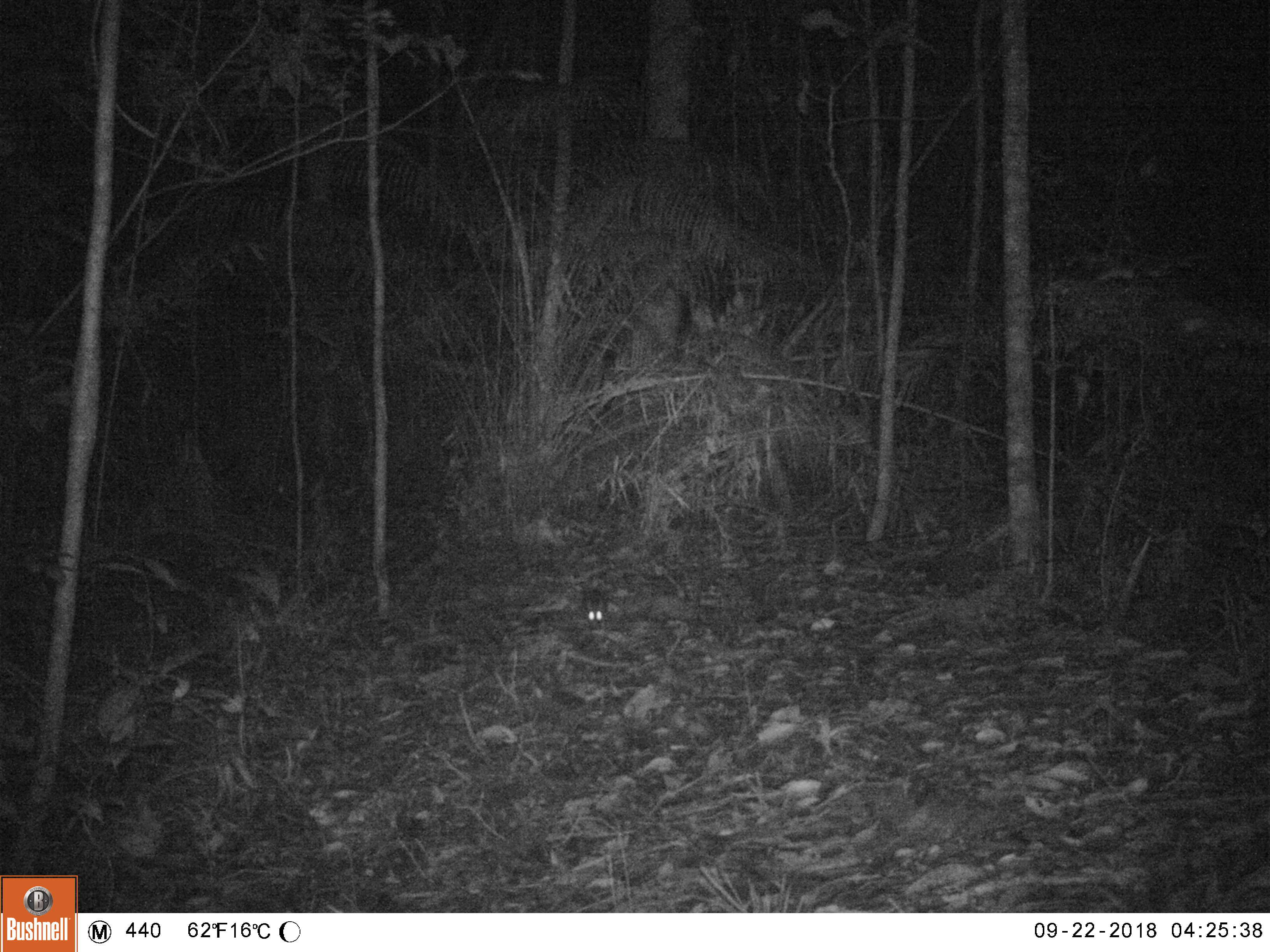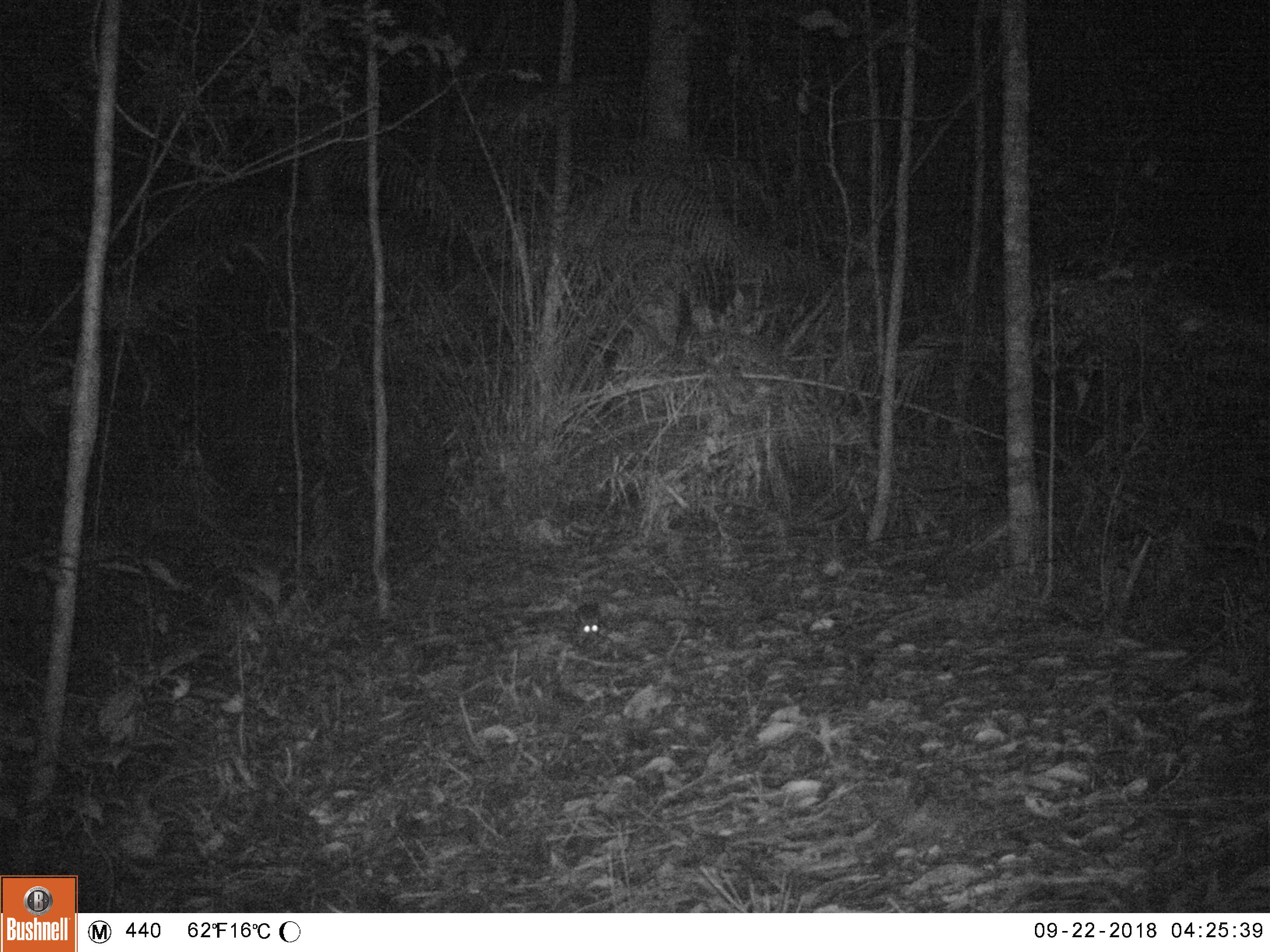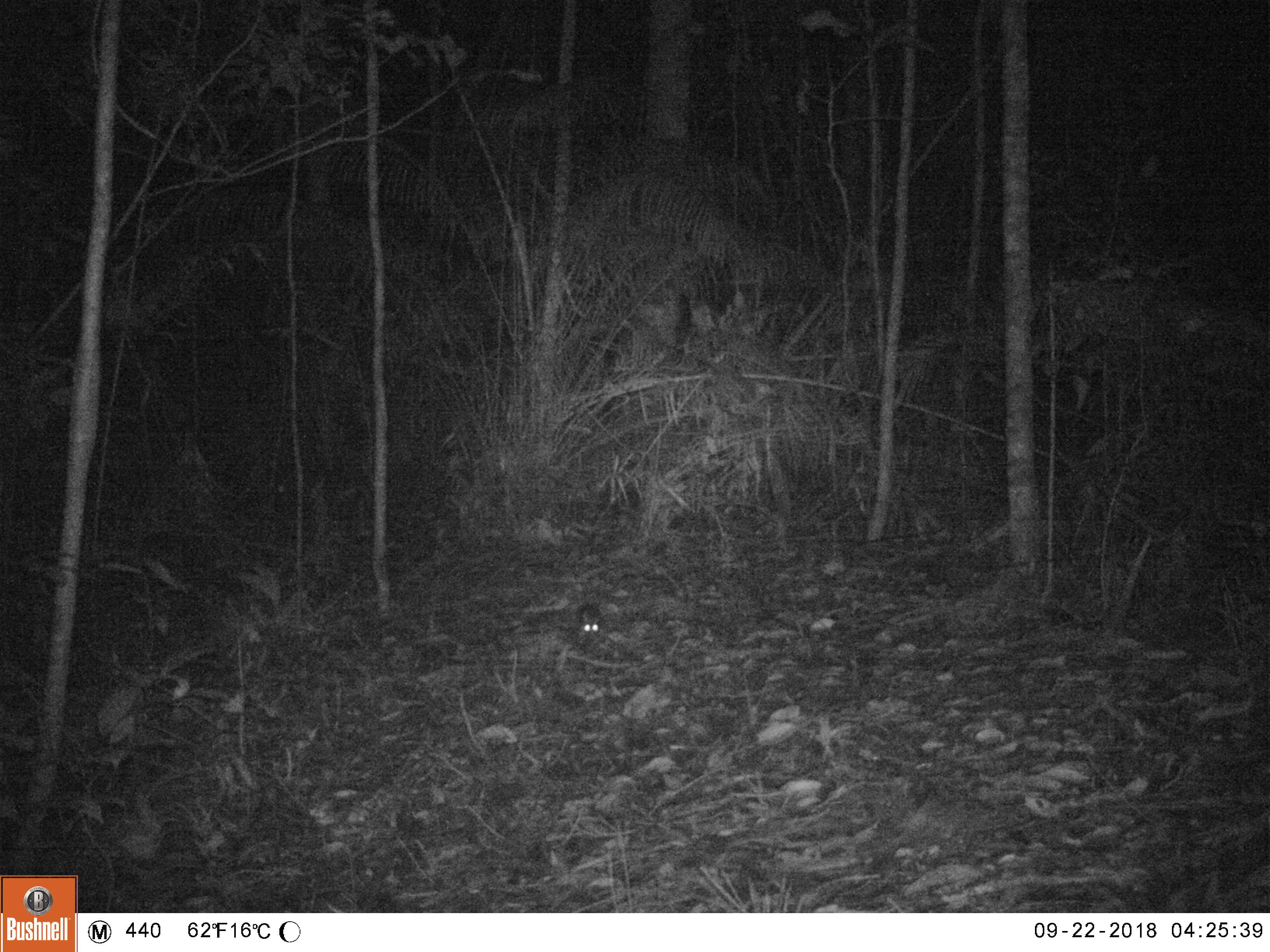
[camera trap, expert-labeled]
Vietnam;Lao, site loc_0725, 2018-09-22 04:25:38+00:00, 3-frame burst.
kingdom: Animalia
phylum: Chordata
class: Mammalia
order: Rodentia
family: Muridae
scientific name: Muridae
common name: old-world mice and rats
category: unidentified murid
Unidentified murid (old-world mice and rats) (Muridae). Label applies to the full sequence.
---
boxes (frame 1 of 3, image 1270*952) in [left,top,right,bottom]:
unidentified murid: [581,587,606,630]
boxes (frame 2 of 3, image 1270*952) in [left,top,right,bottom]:
unidentified murid: [574,602,600,646]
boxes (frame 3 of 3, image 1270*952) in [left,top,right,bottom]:
unidentified murid: [575,603,603,645]